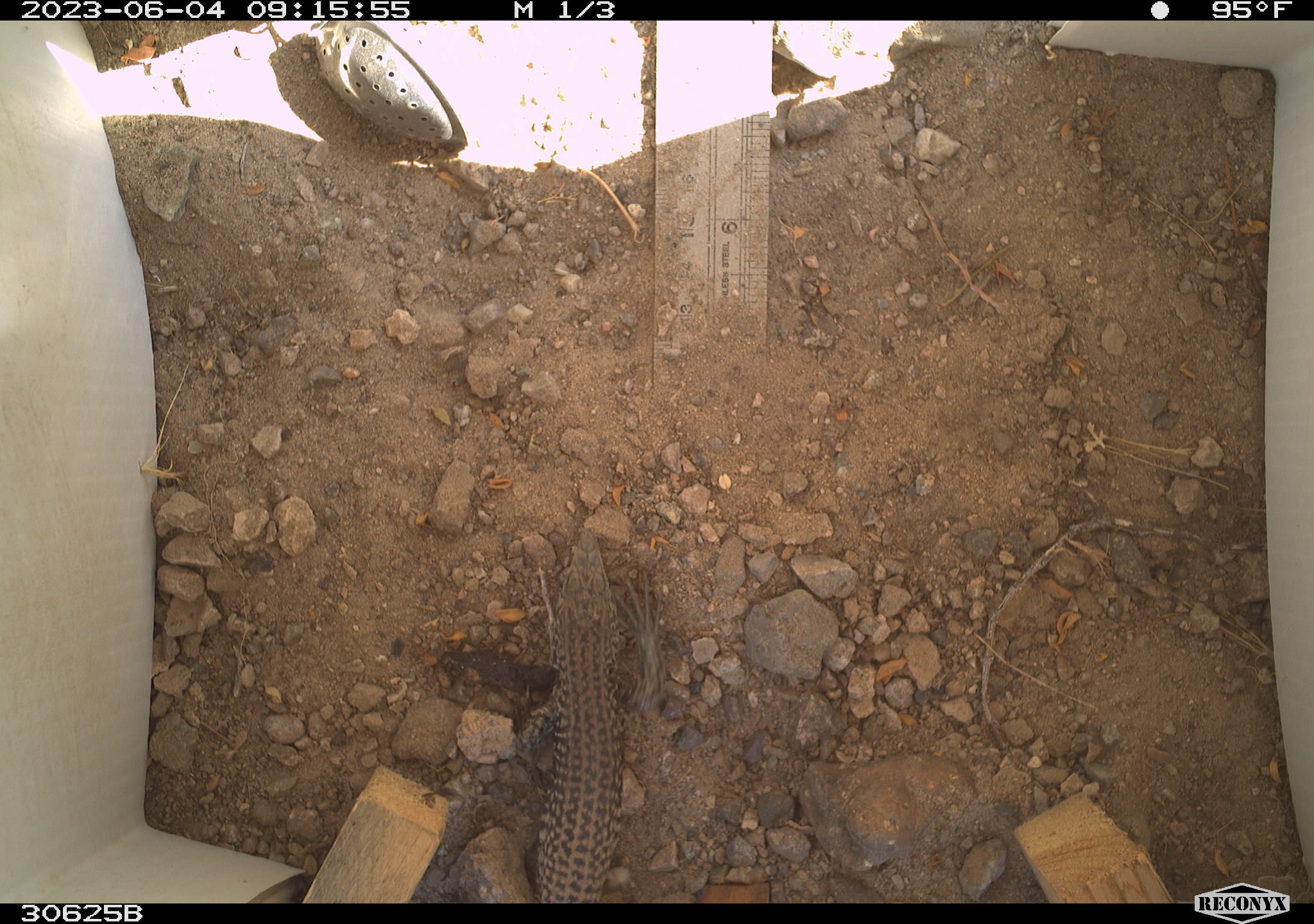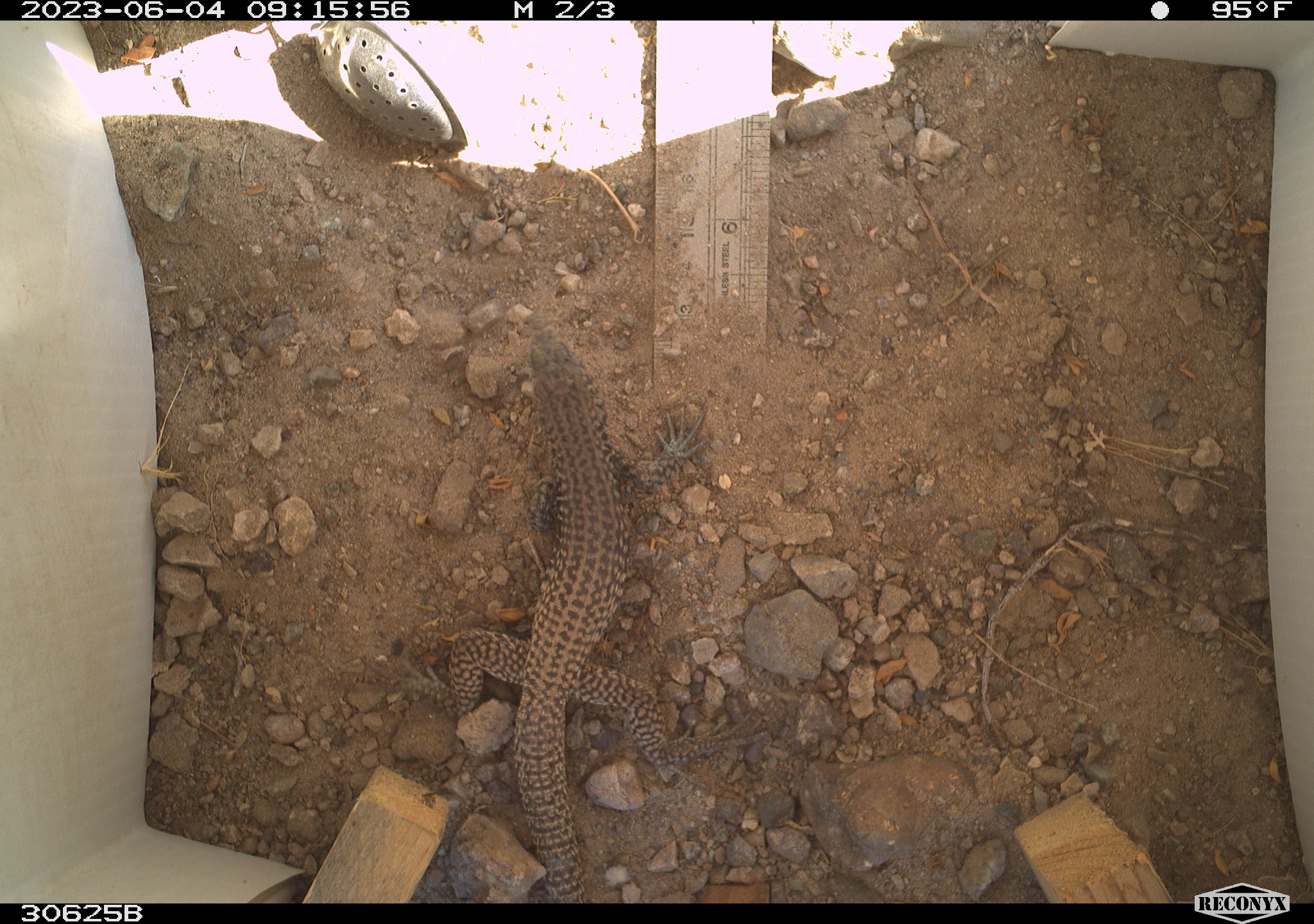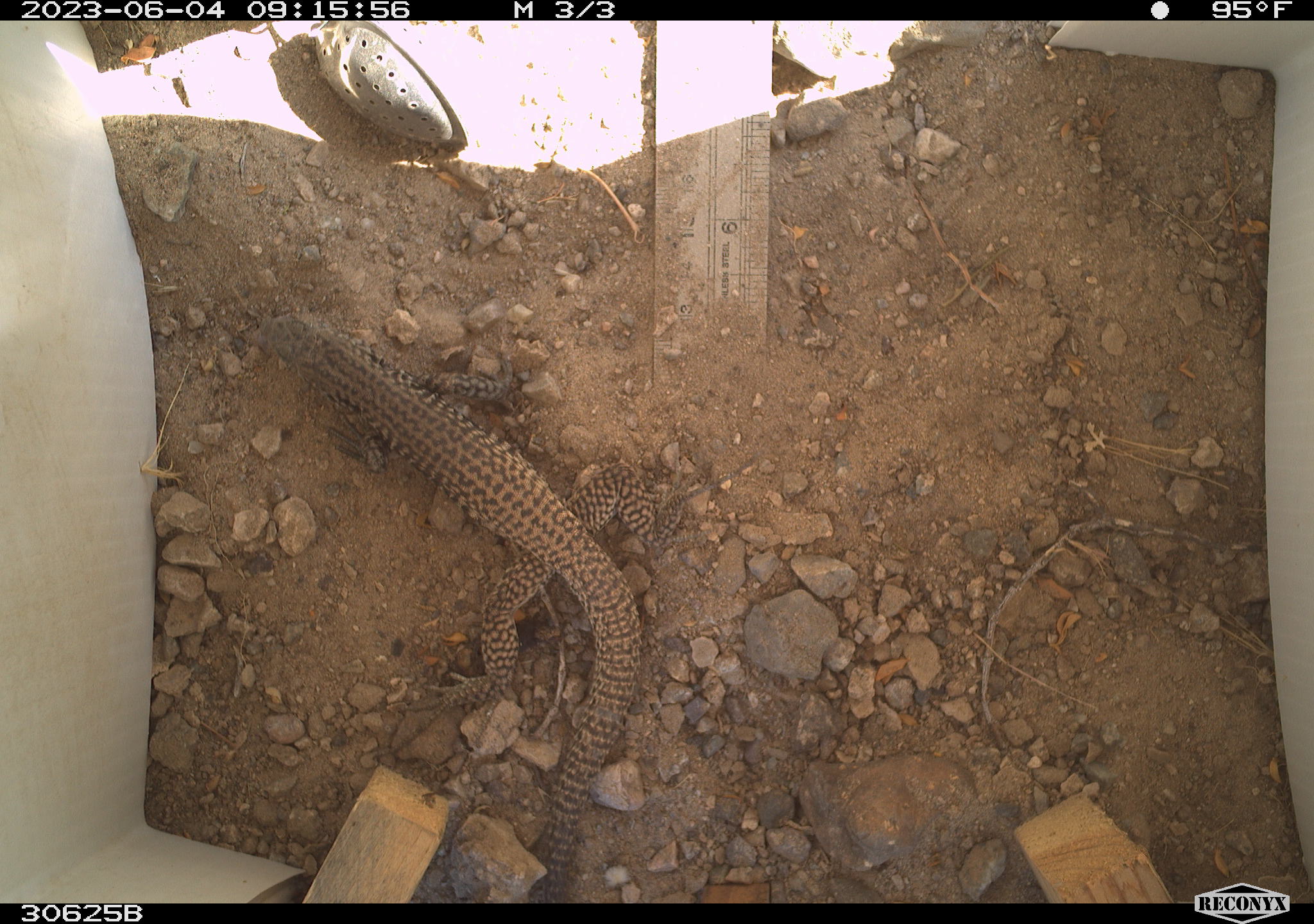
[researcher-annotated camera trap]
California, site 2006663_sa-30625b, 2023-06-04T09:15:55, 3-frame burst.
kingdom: Animalia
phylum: Chordata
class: Reptilia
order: Squamata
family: Teiidae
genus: Aspidoscelis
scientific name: Aspidoscelis tigris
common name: western whiptail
Western whiptail (Aspidoscelis tigris).